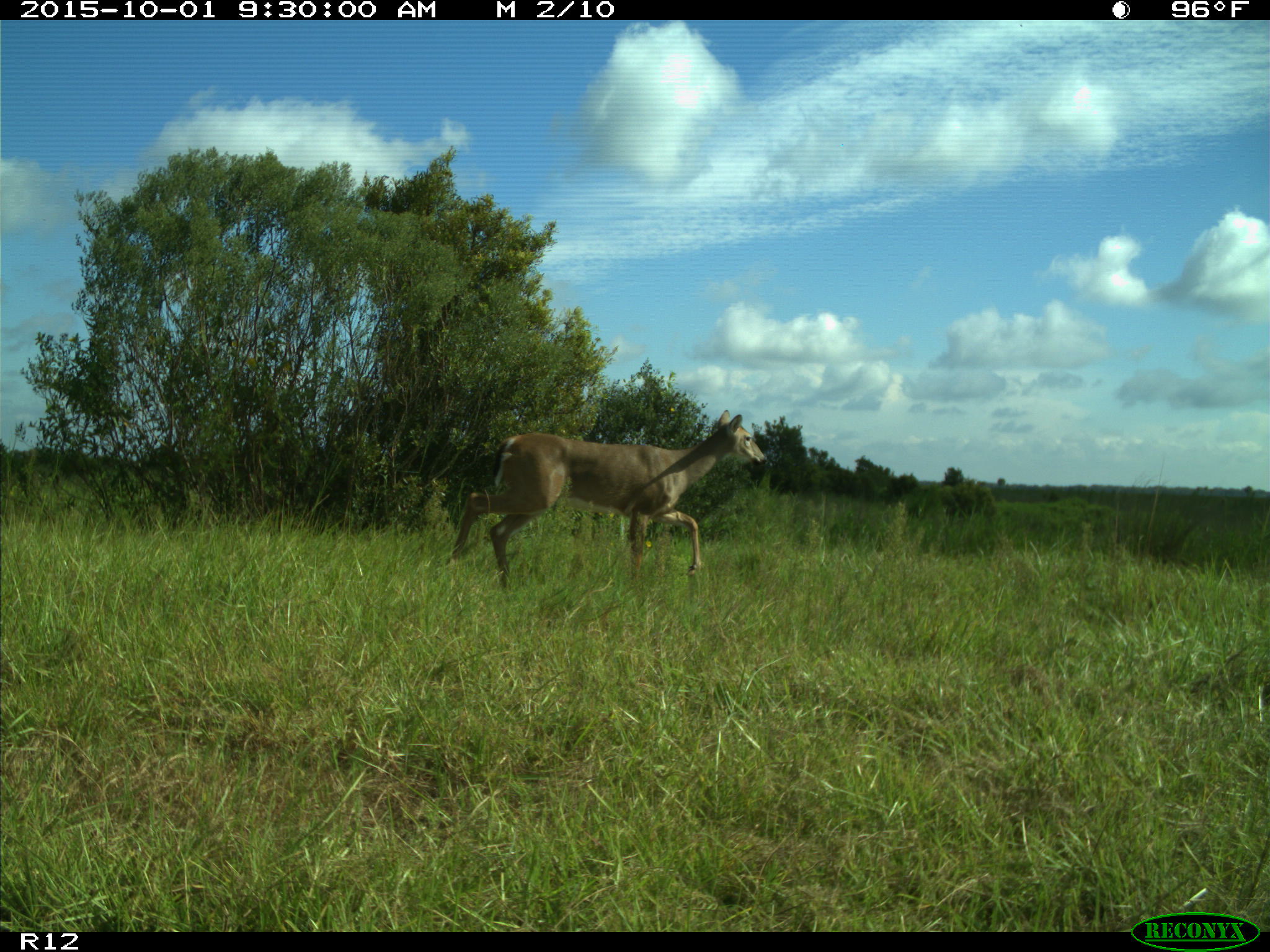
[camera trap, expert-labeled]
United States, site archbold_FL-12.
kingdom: Animalia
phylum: Chordata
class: Mammalia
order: Artiodactyla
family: Cervidae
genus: Odocoileus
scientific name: Odocoileus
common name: deer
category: unidentified deer